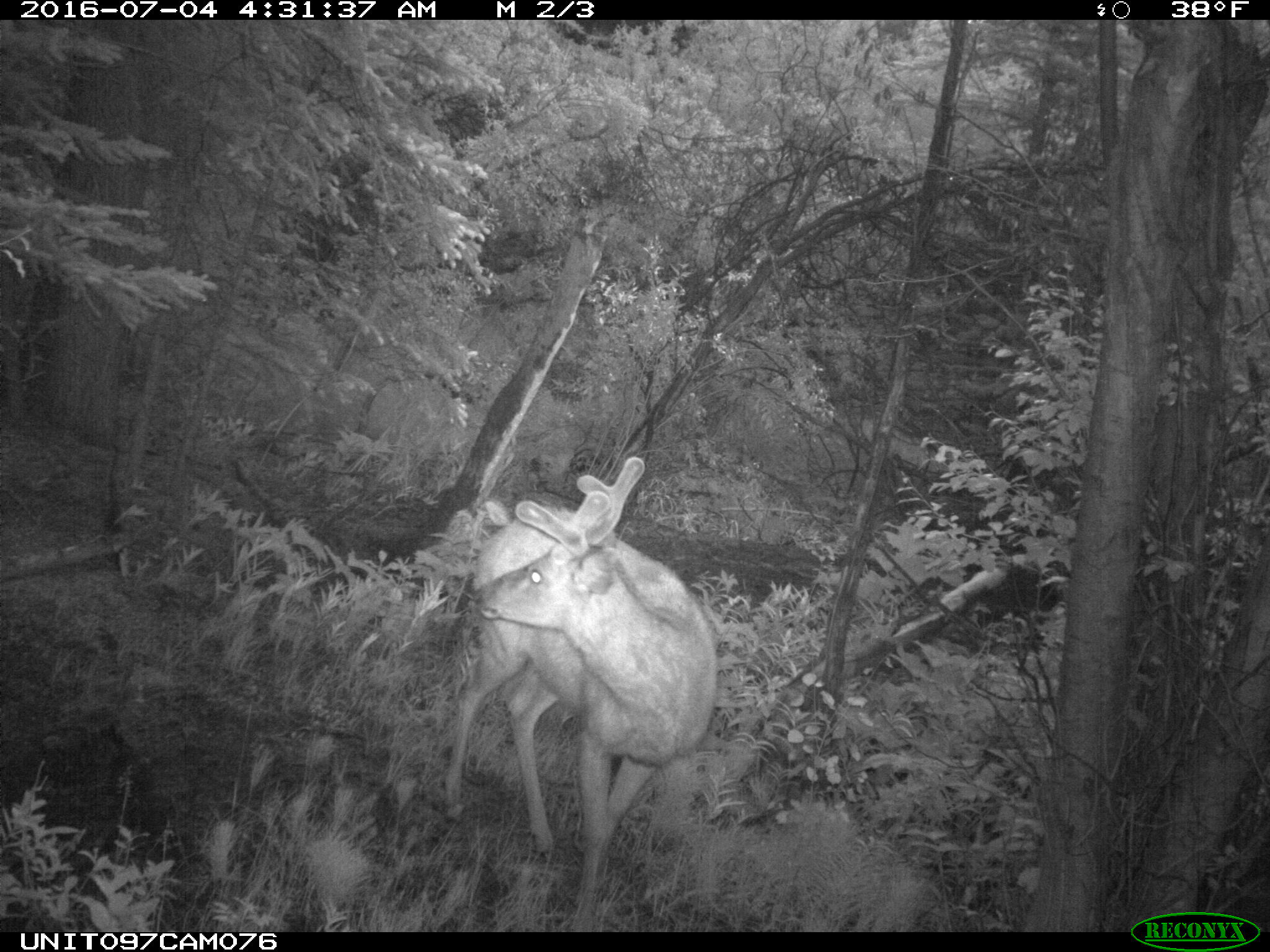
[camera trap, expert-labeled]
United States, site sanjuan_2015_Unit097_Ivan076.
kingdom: Animalia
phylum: Chordata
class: Mammalia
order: Artiodactyla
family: Cervidae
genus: Odocoileus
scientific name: Odocoileus hemionus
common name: mule deer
Odocoileus hemionus (mule deer).